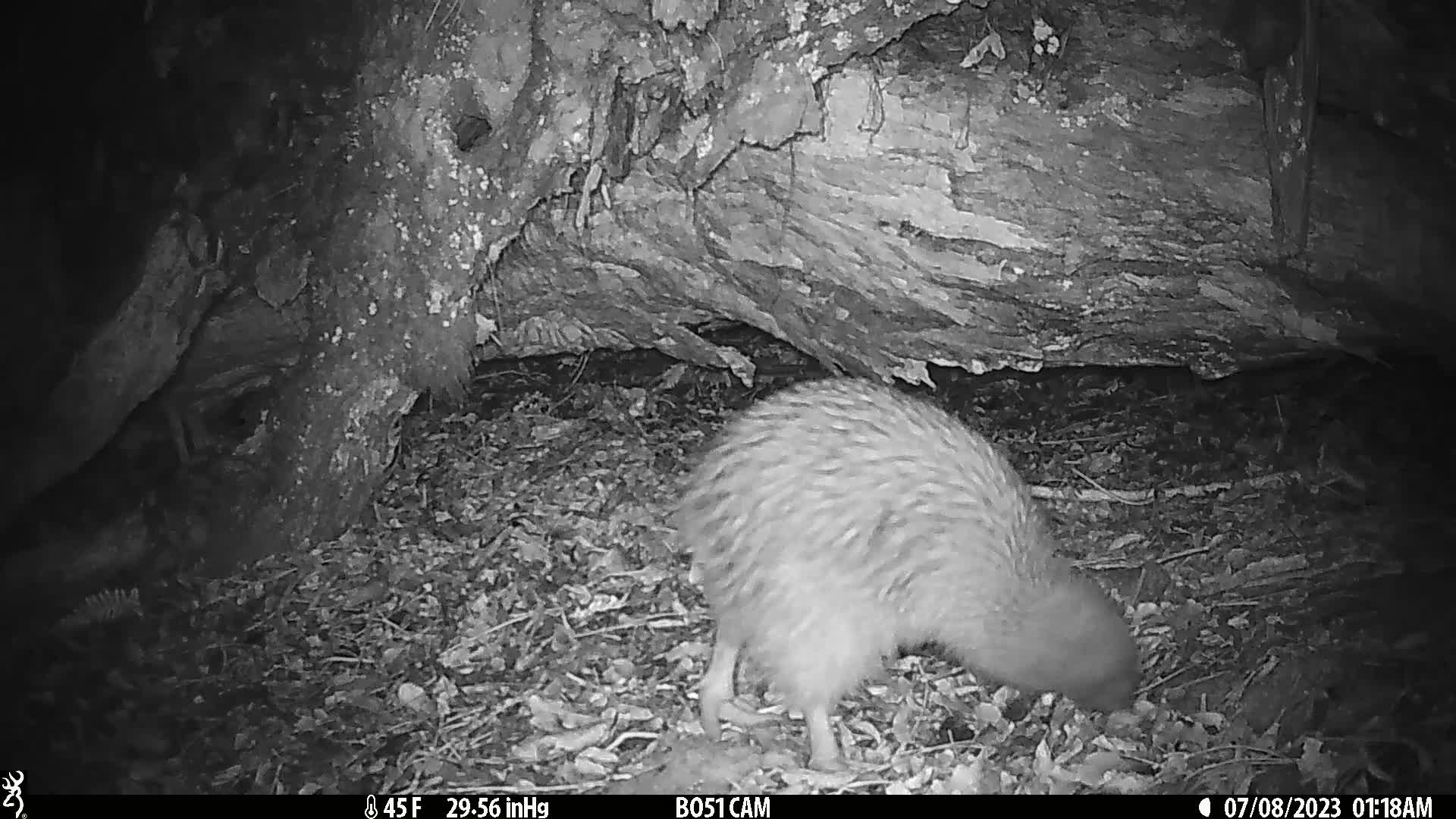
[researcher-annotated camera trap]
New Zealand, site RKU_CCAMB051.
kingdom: Animalia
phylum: Chordata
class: Aves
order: Apterygiformes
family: Apterygidae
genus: Apteryx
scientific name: Apteryx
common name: kiwi